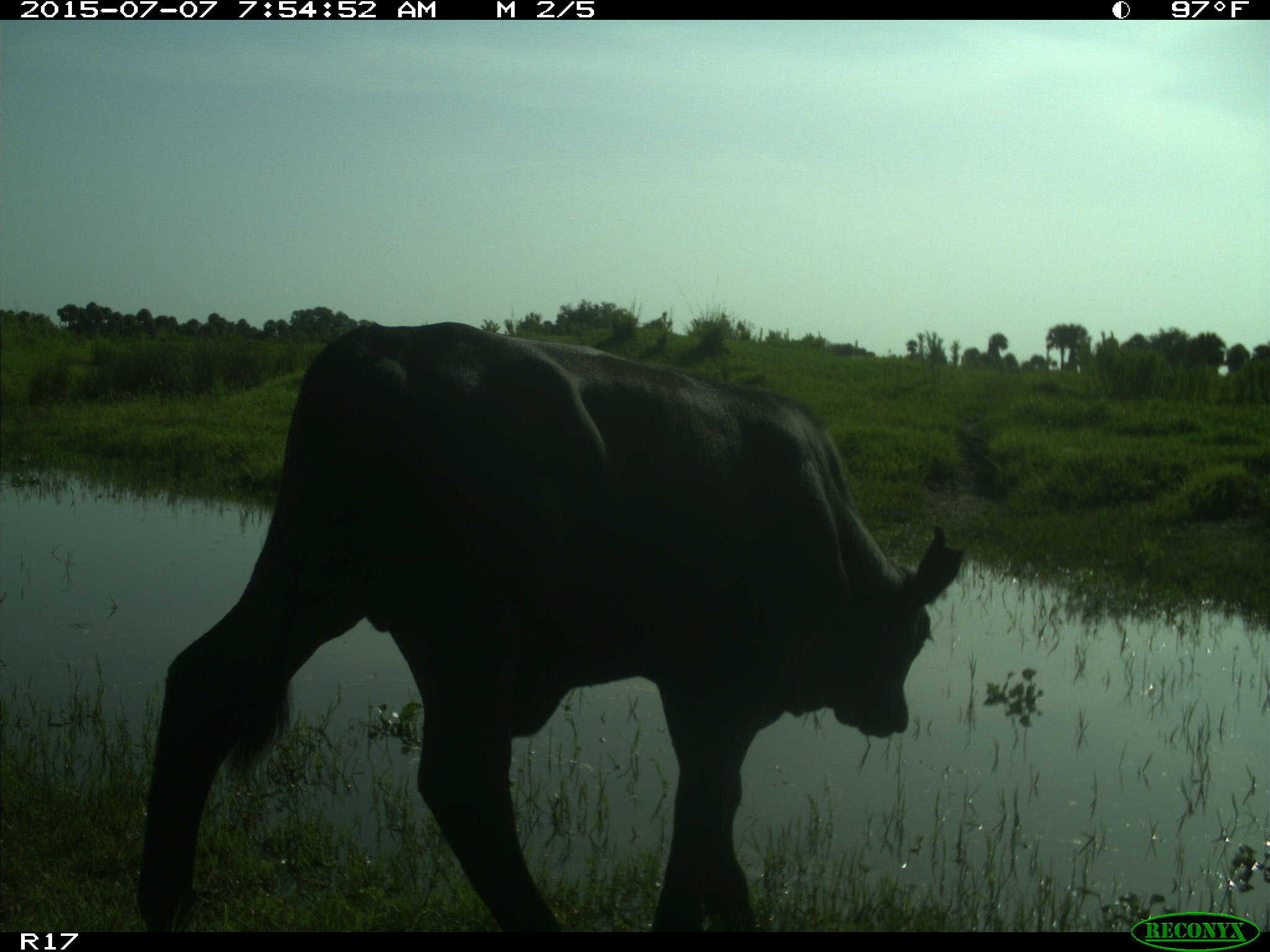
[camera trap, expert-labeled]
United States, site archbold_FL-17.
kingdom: Animalia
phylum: Chordata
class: Mammalia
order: Artiodactyla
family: Bovidae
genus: Bos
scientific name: Bos taurus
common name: domestic cow